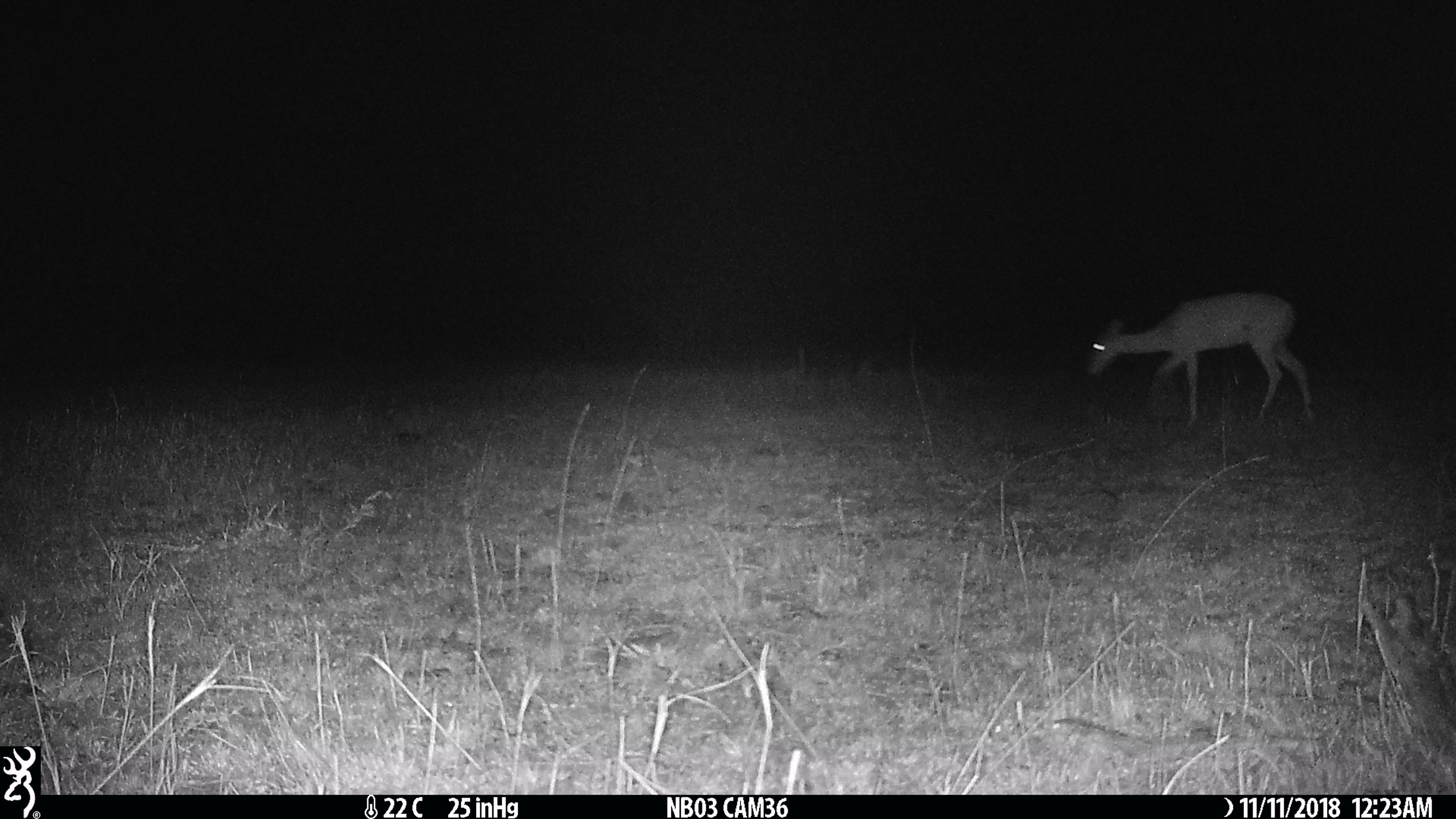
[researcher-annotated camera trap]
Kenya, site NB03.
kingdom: Animalia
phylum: Chordata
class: Mammalia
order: Artiodactyla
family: Bovidae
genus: Aepyceros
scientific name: Aepyceros melampus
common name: impala